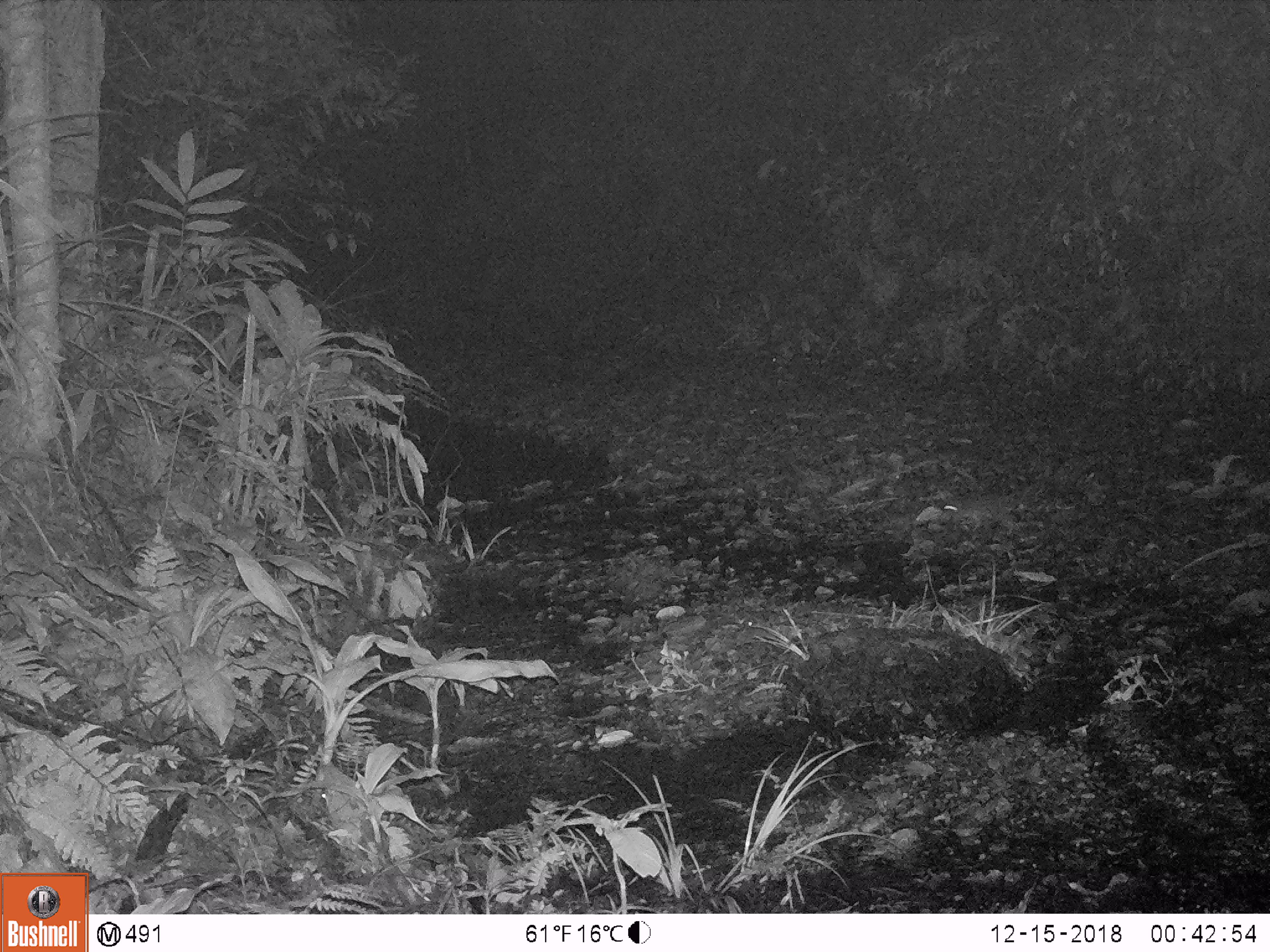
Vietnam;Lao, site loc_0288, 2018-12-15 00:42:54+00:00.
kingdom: Animalia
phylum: Chordata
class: Mammalia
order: Carnivora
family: Mustelidae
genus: Melogale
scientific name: Melogale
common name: ferret badger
Ferret badger (Melogale). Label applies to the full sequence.